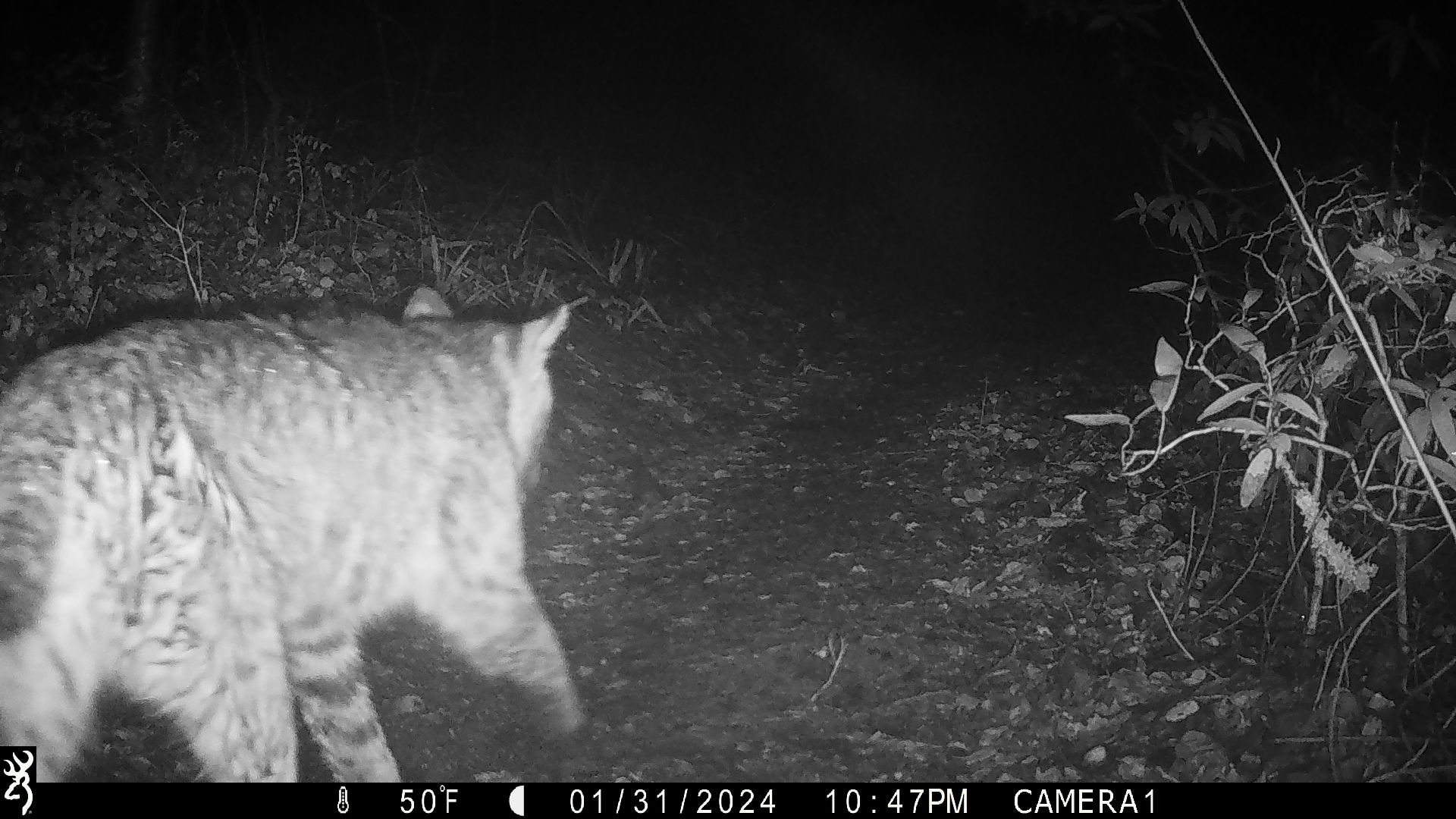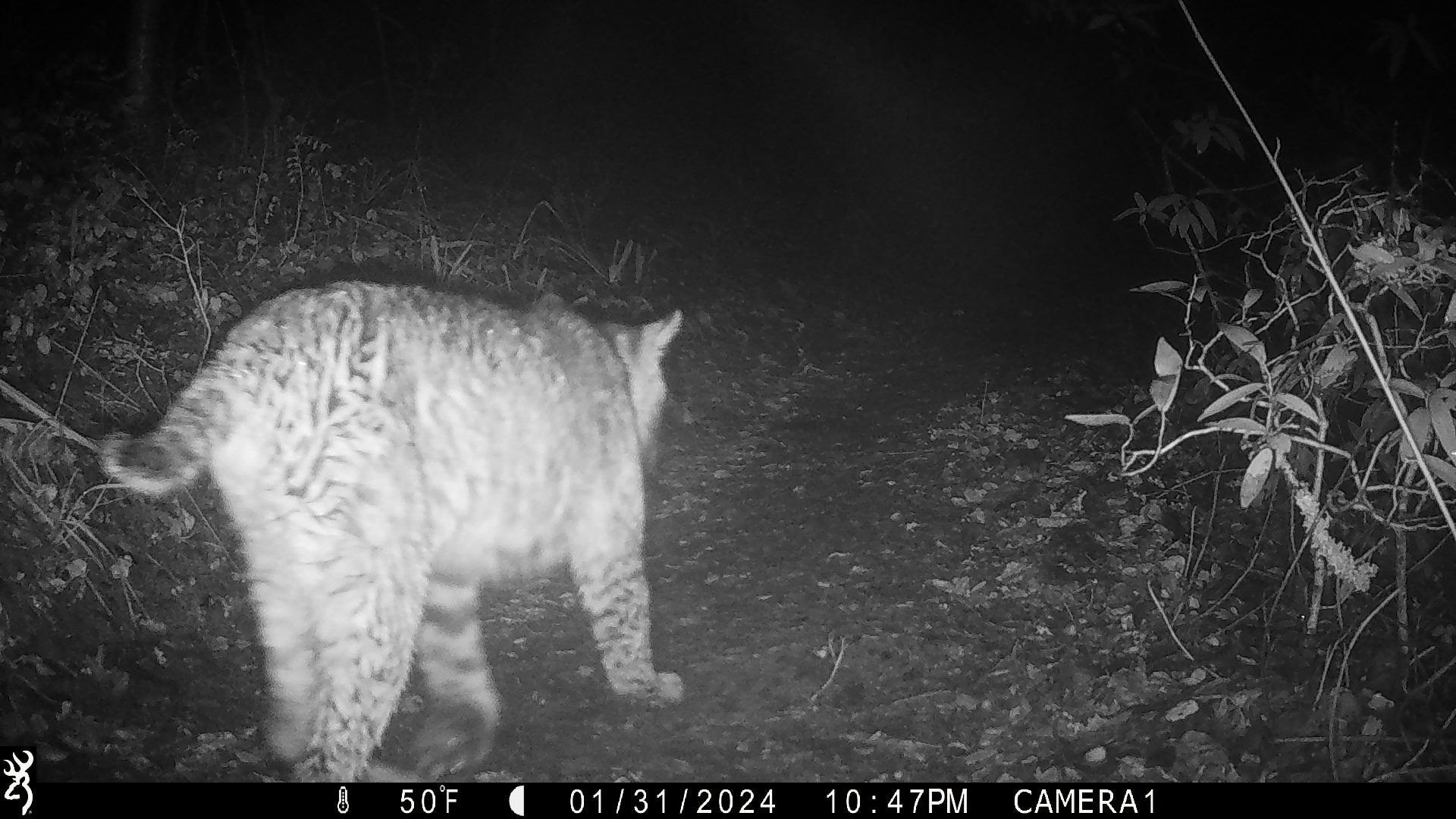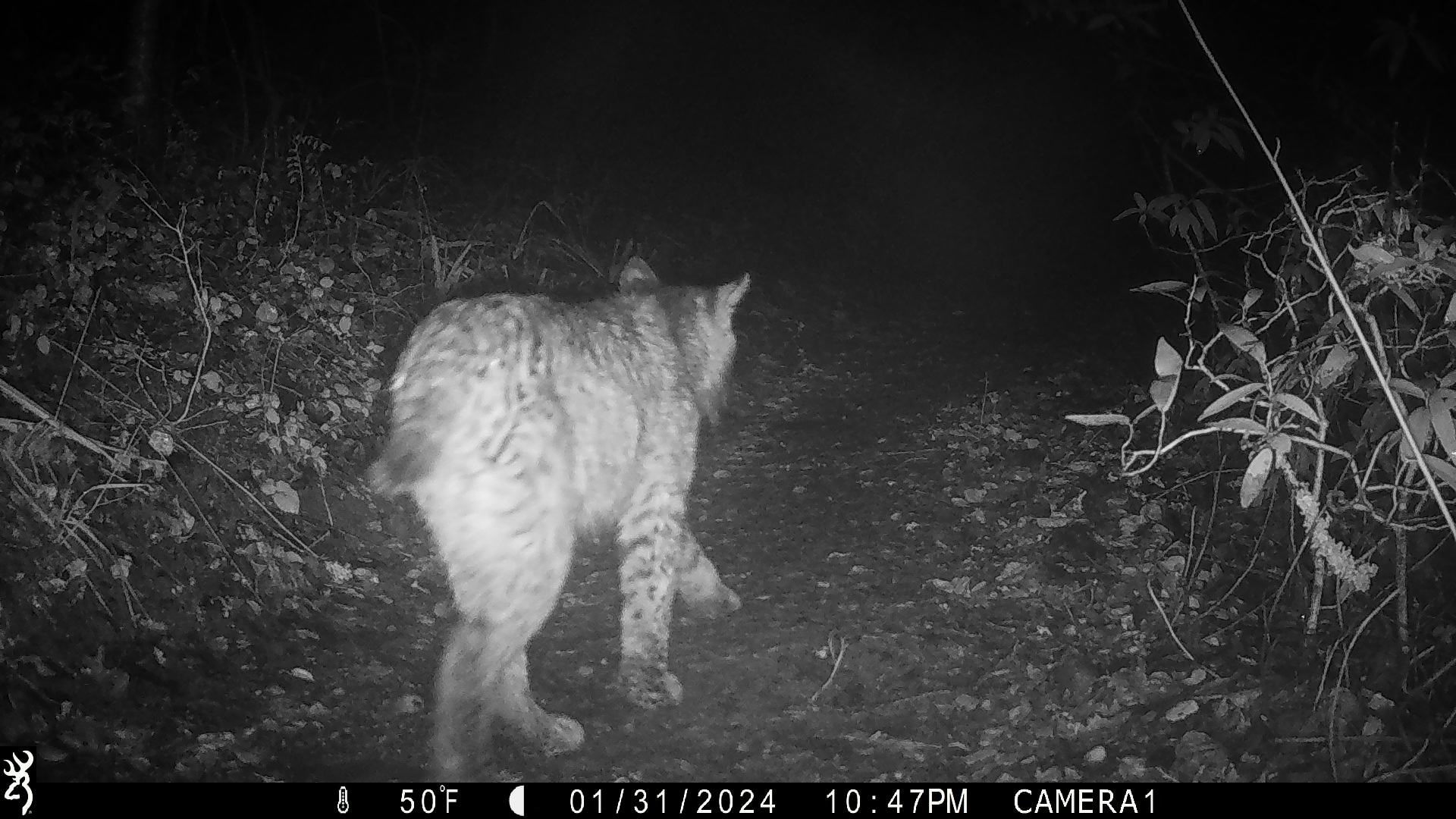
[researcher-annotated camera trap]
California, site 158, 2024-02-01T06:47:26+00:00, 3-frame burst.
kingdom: Animalia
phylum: Chordata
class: Mammalia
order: Carnivora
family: Felidae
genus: Lynx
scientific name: Lynx rufus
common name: bobcat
Bobcat (Lynx rufus).